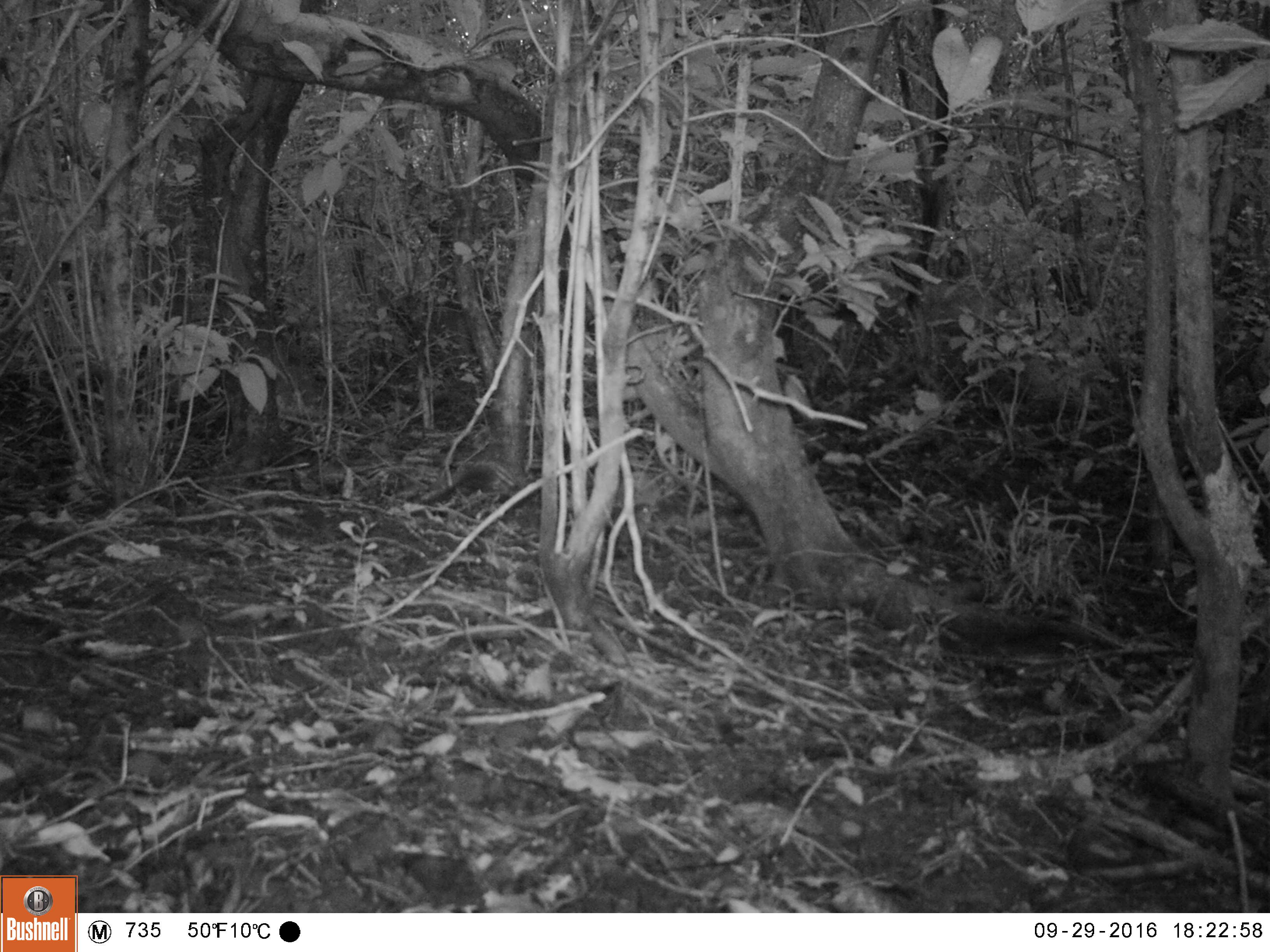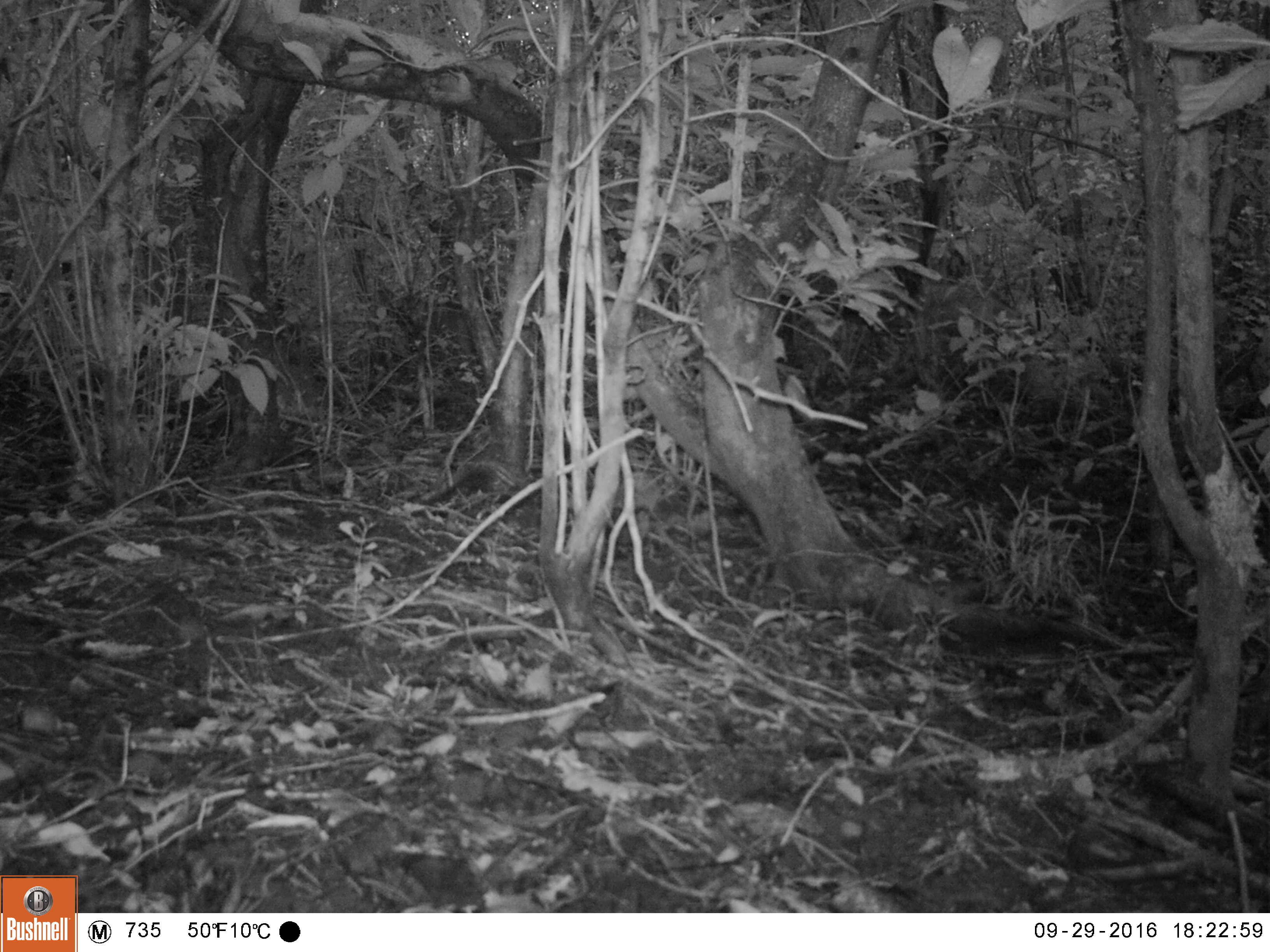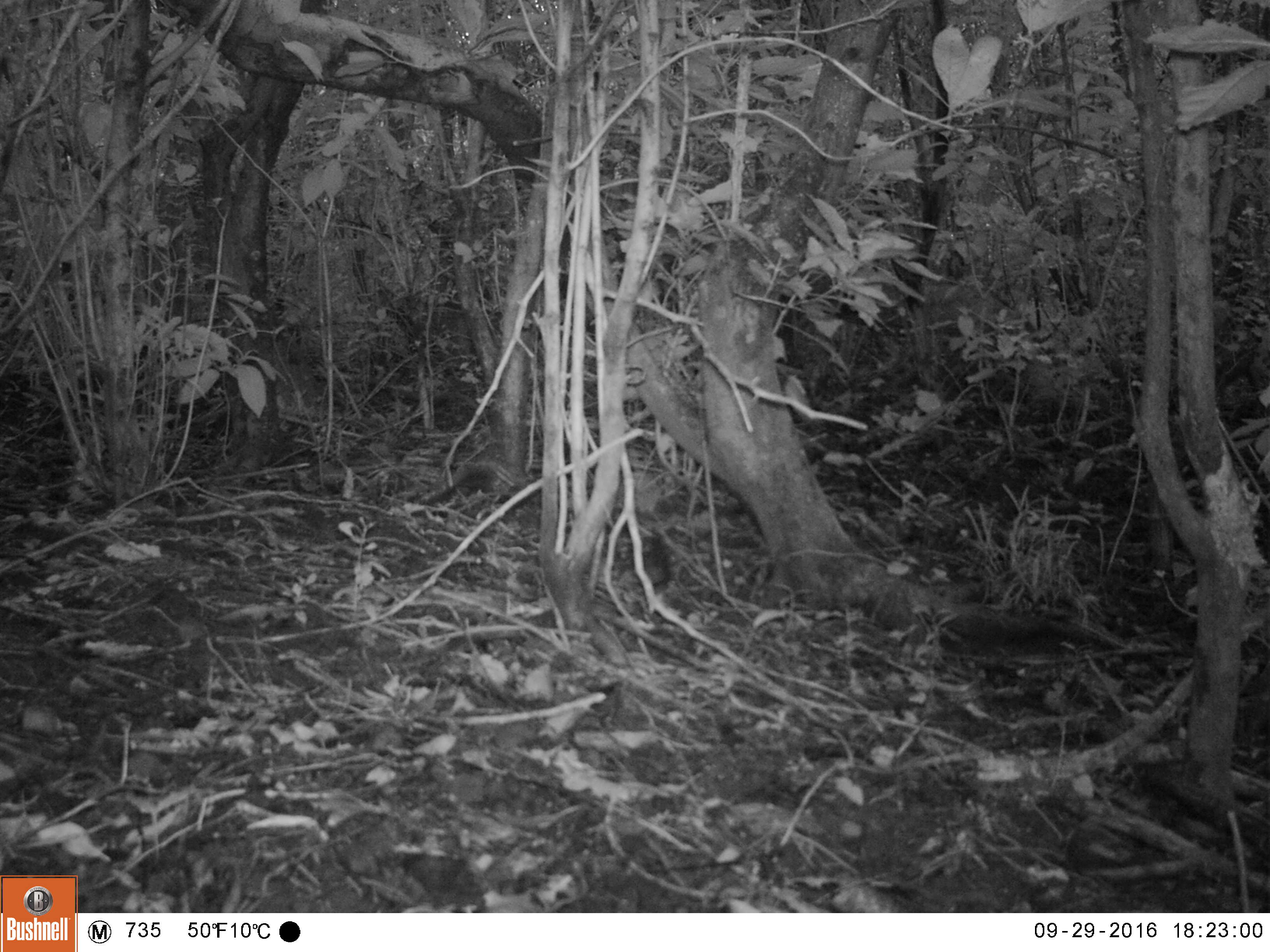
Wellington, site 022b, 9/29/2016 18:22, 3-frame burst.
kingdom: Animalia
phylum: Chordata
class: Aves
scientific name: Aves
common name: bird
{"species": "bird (Aves)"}